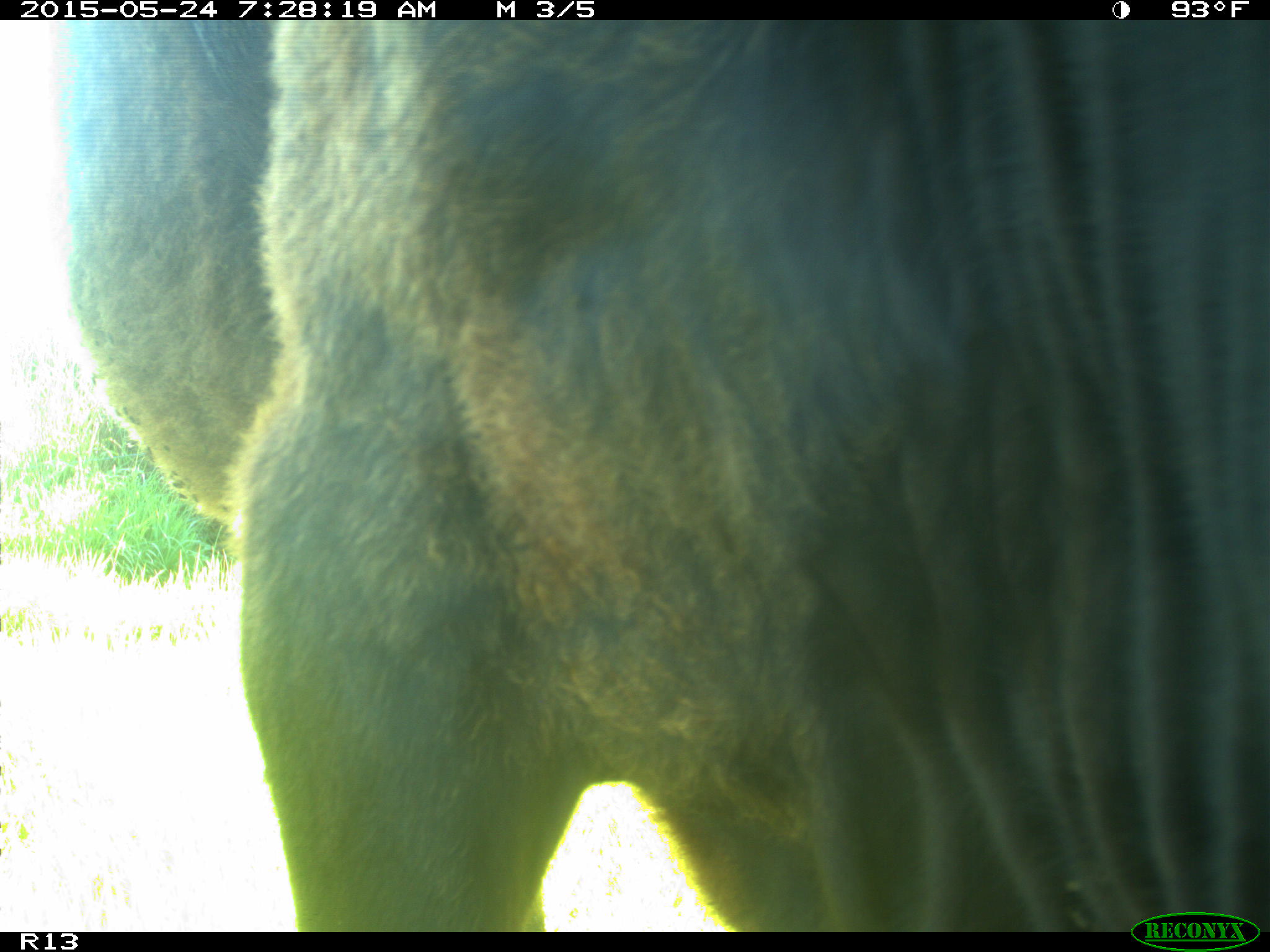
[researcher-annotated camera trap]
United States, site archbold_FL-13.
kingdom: Animalia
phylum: Chordata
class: Mammalia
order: Artiodactyla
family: Bovidae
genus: Bos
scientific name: Bos taurus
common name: domestic cow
Bos taurus (domestic cow).